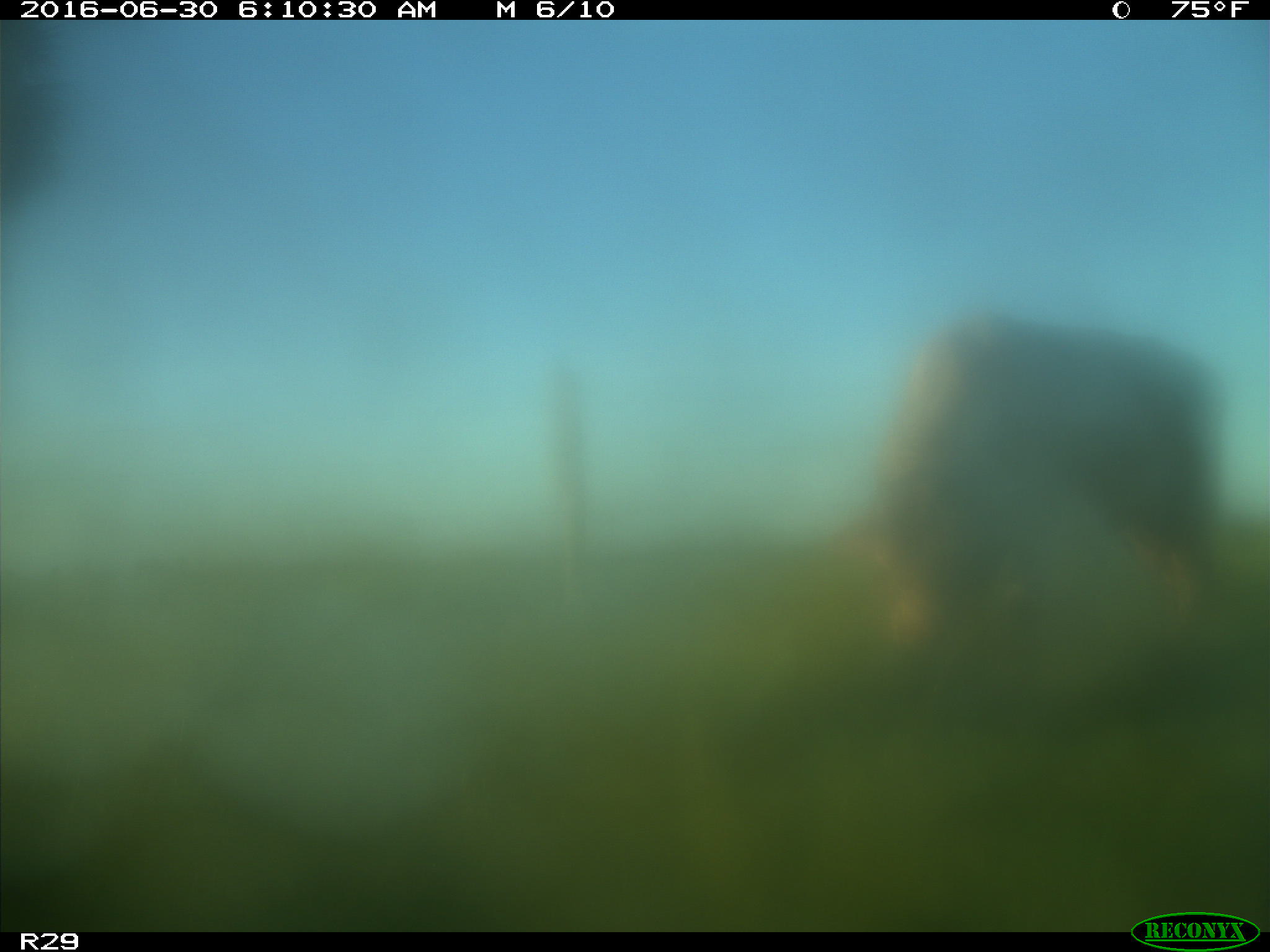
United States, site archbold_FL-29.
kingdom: Animalia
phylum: Chordata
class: Mammalia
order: Artiodactyla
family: Bovidae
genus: Bos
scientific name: Bos taurus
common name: domestic cow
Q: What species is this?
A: Bos taurus (domestic cow).